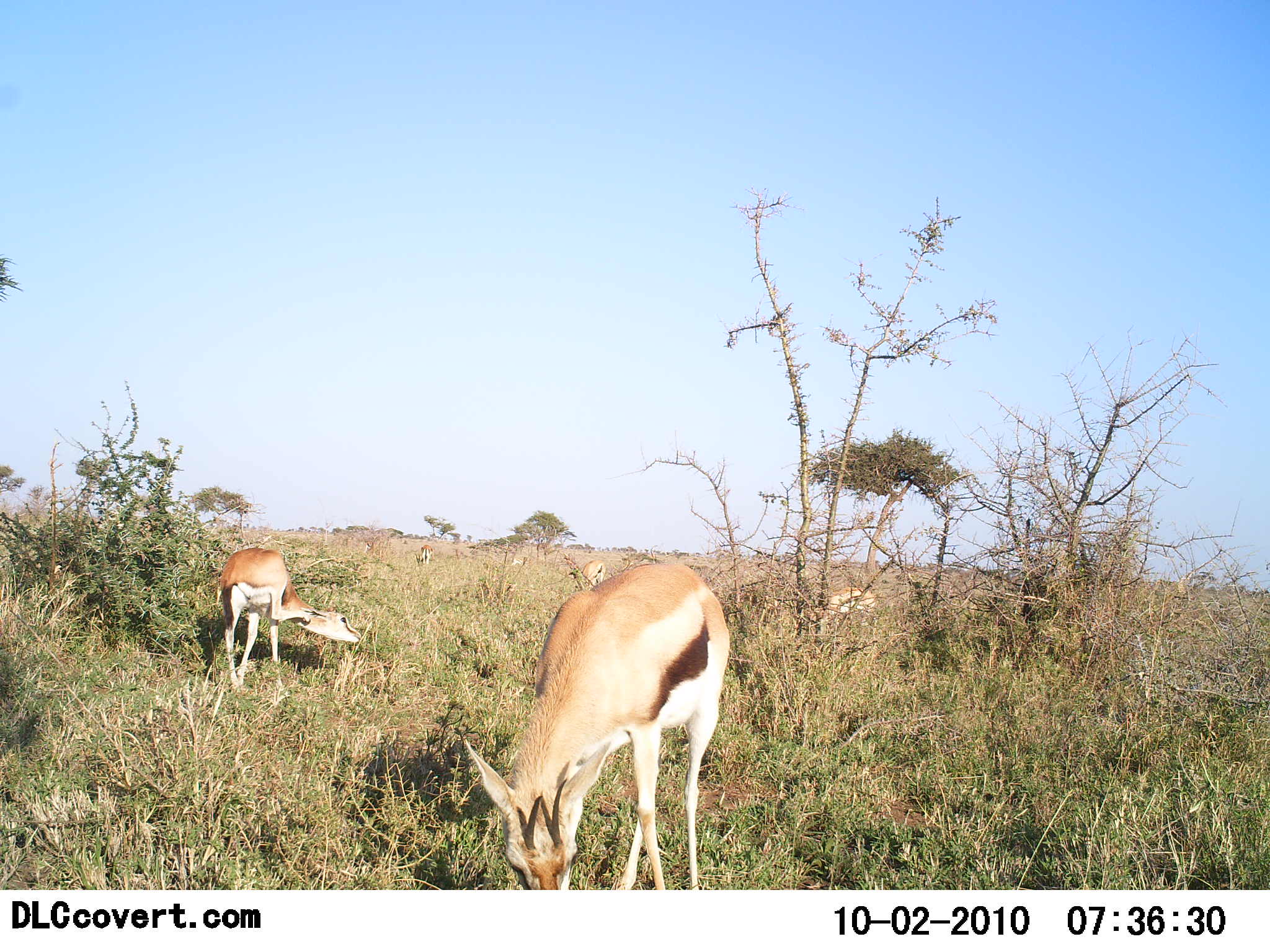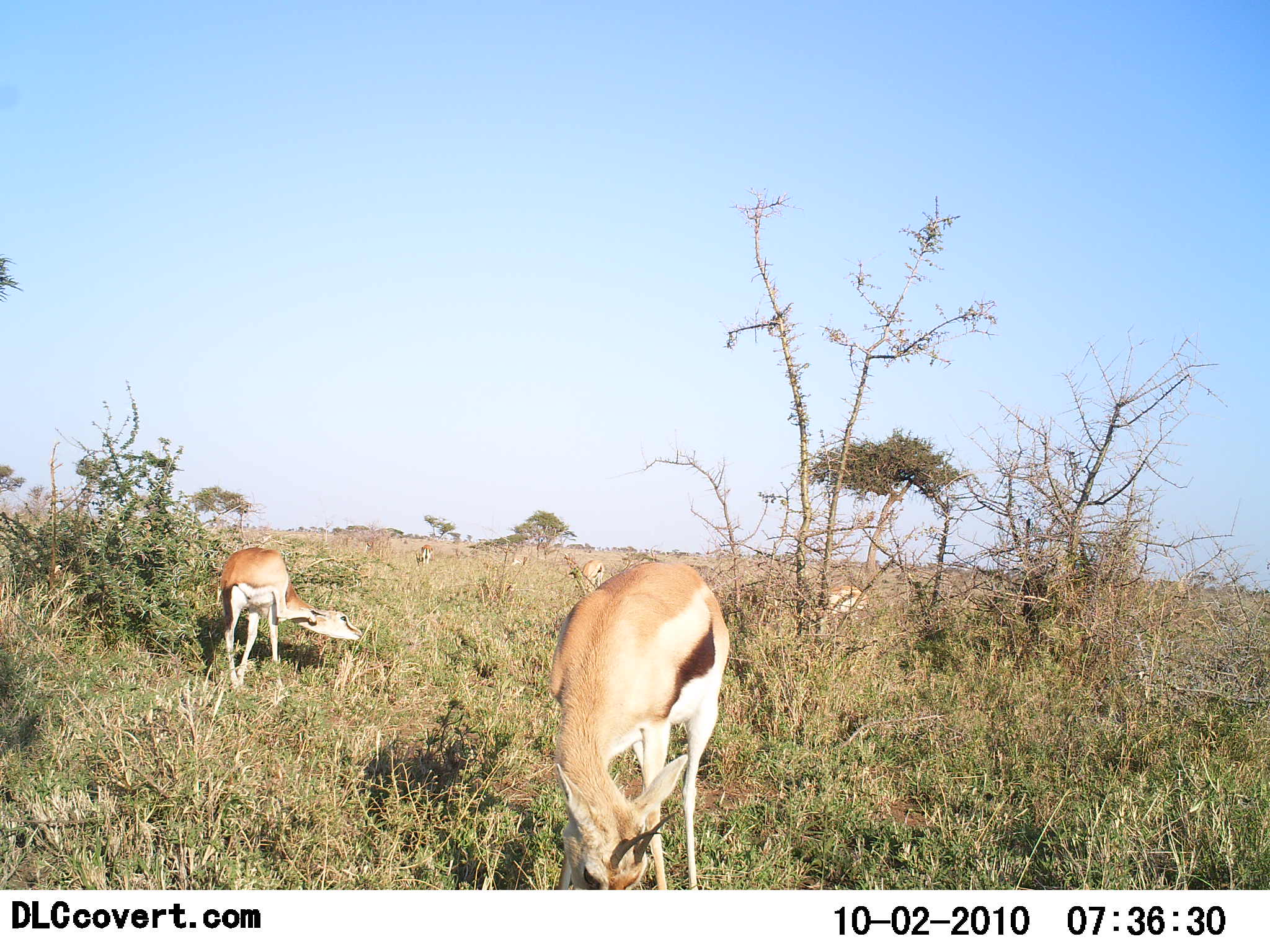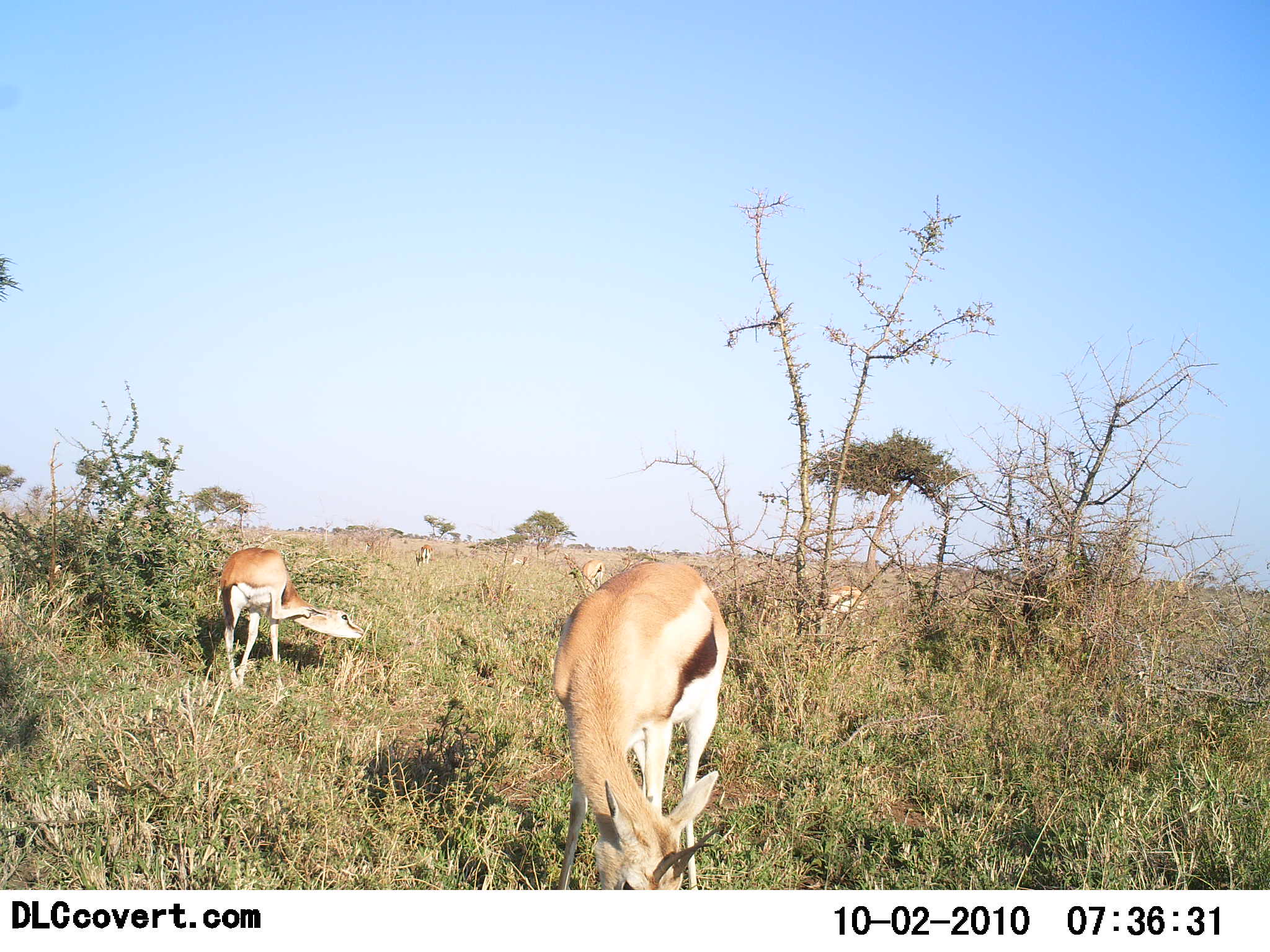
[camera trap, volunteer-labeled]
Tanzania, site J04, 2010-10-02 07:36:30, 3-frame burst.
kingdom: Animalia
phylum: Chordata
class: Mammalia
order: Artiodactyla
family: Bovidae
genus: Eudorcas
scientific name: Eudorcas thomsonii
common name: thomson's gazelle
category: gazellethomsons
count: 4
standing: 59%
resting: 0%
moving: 12%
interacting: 0%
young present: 0%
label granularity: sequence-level